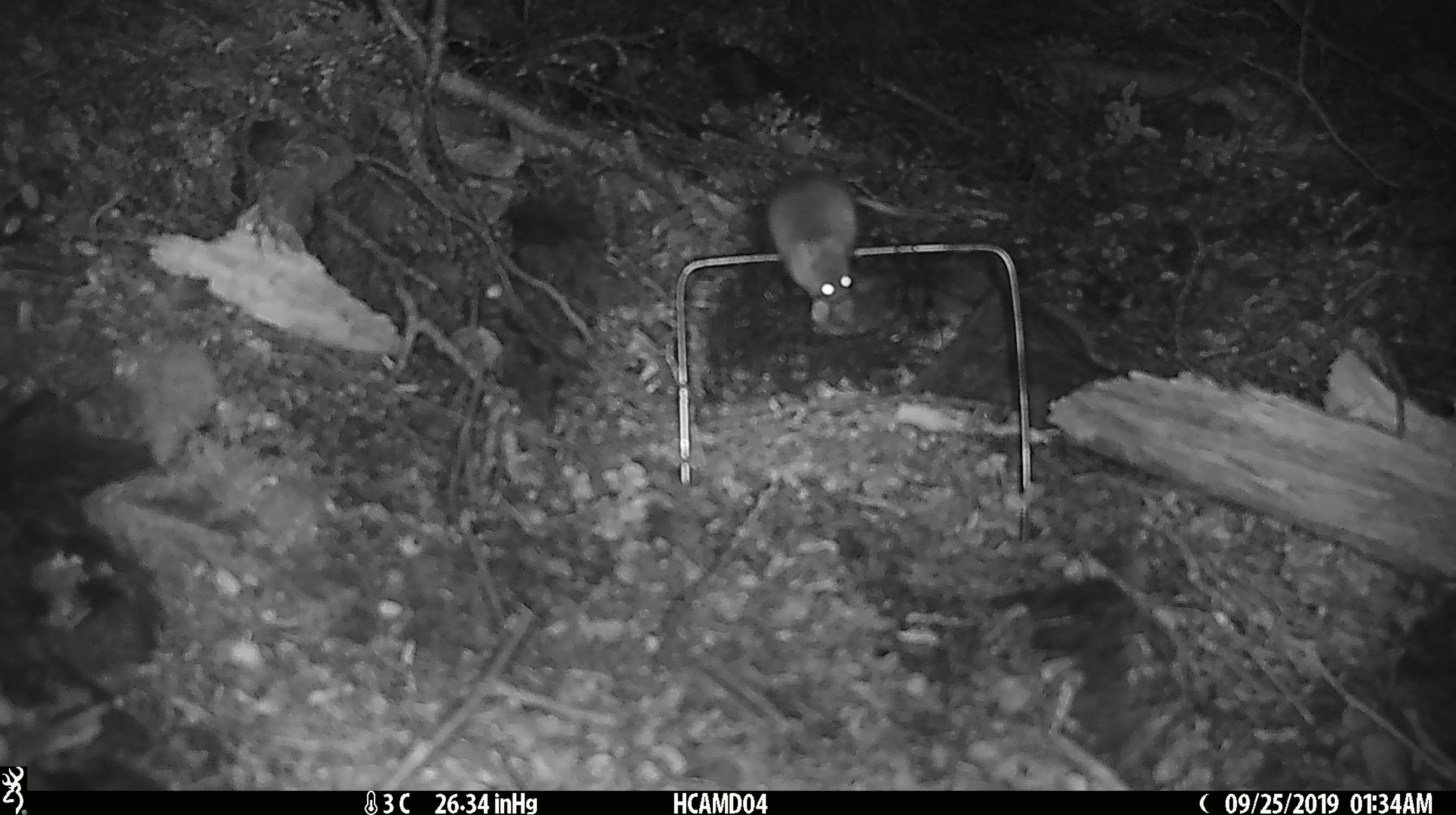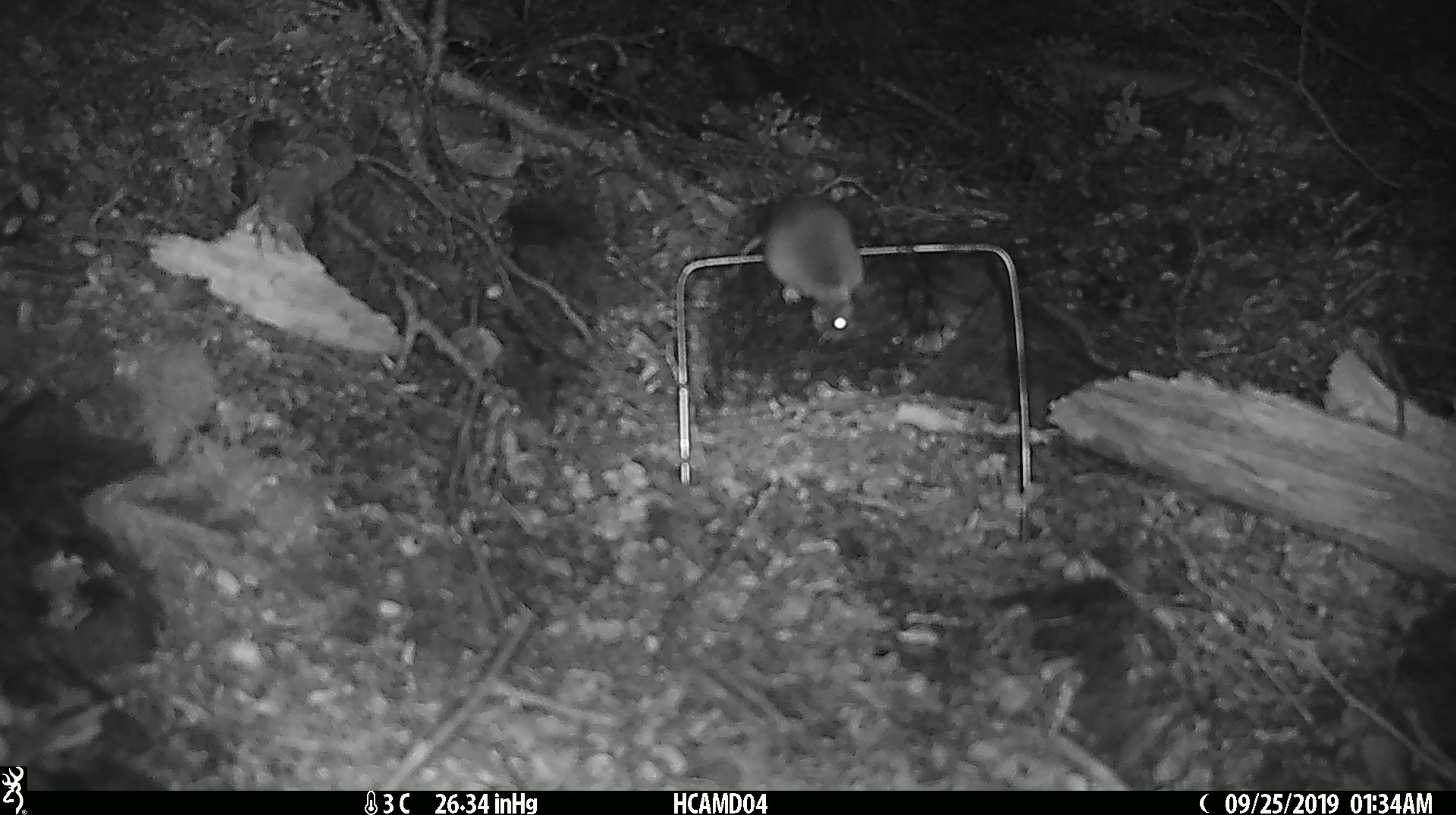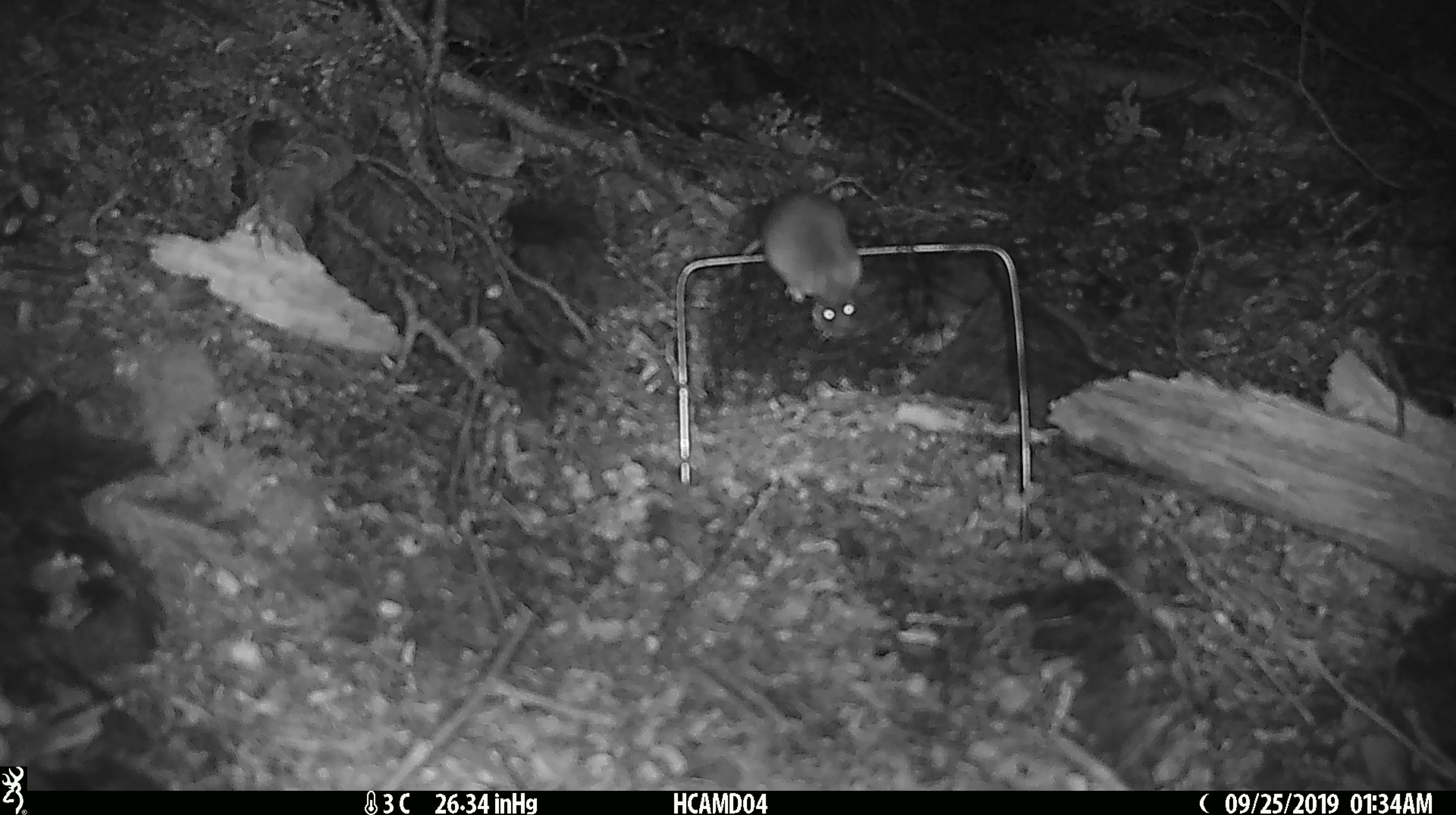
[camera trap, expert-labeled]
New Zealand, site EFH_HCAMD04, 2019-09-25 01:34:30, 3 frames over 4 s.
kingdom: Animalia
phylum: Chordata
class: Mammalia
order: Rodentia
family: Muridae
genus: Mus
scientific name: Mus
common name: mouse